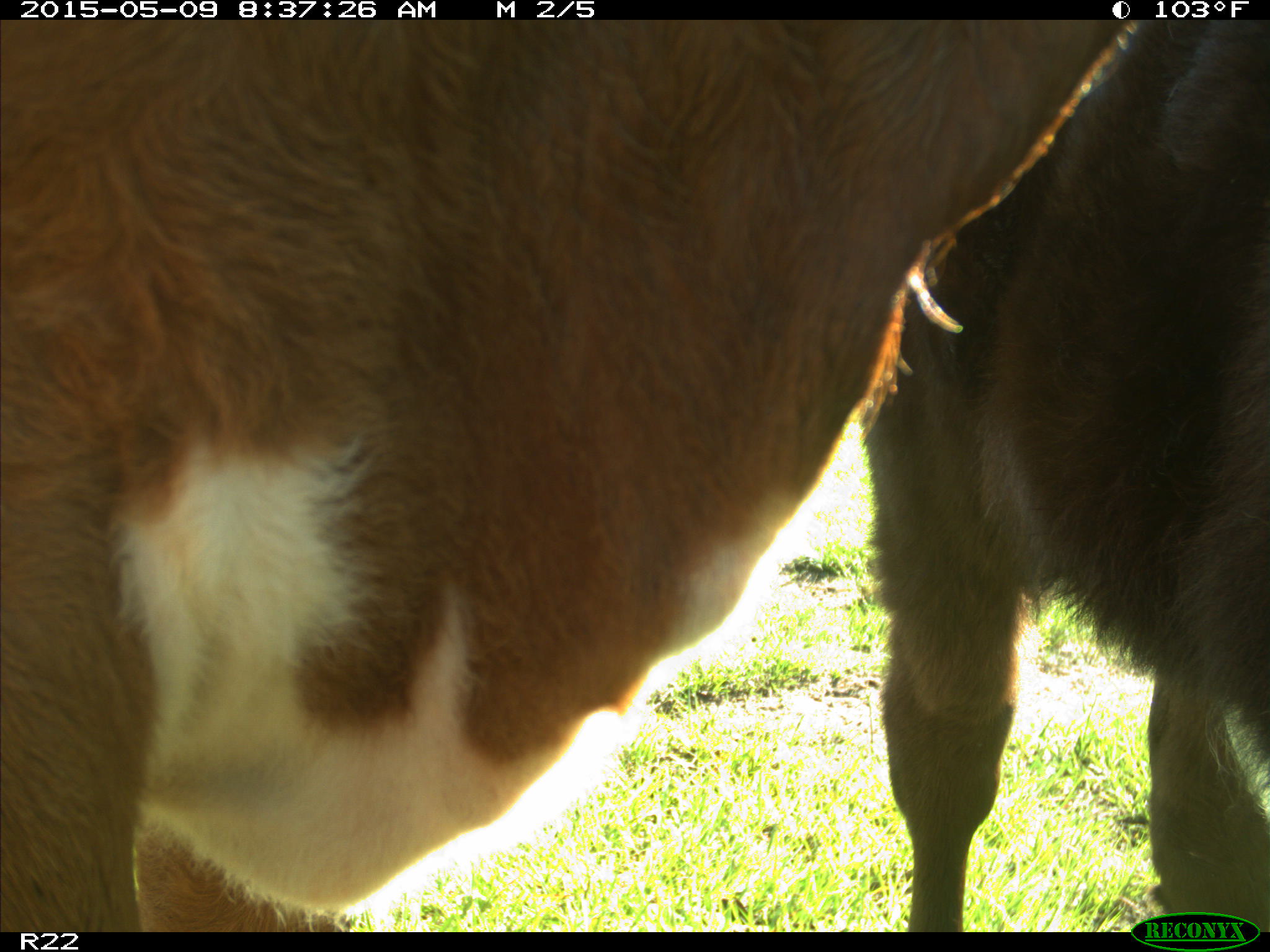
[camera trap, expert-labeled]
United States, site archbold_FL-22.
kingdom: Animalia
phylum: Chordata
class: Mammalia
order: Artiodactyla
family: Bovidae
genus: Bos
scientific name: Bos taurus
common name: domestic cow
Bos taurus (domestic cow).